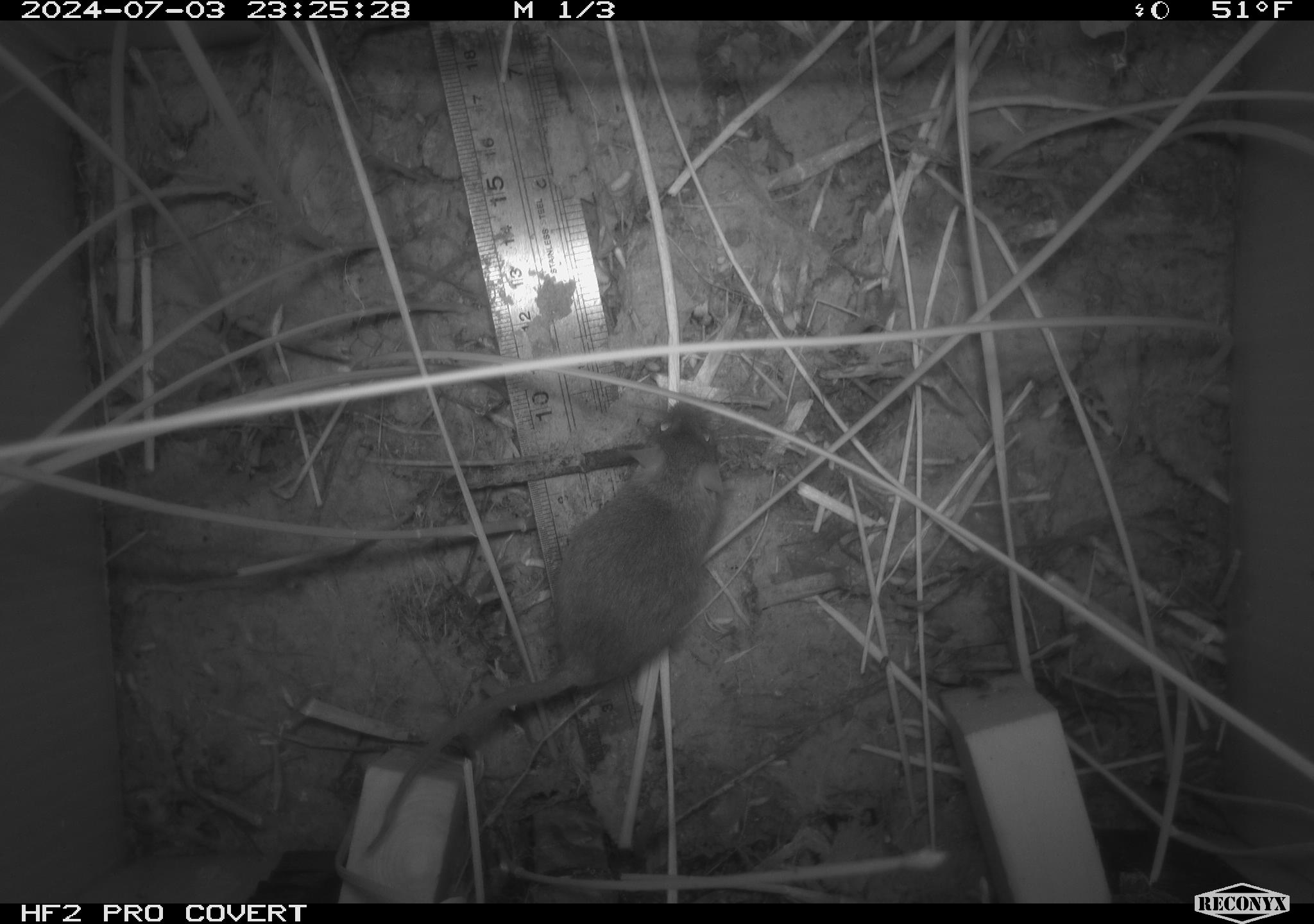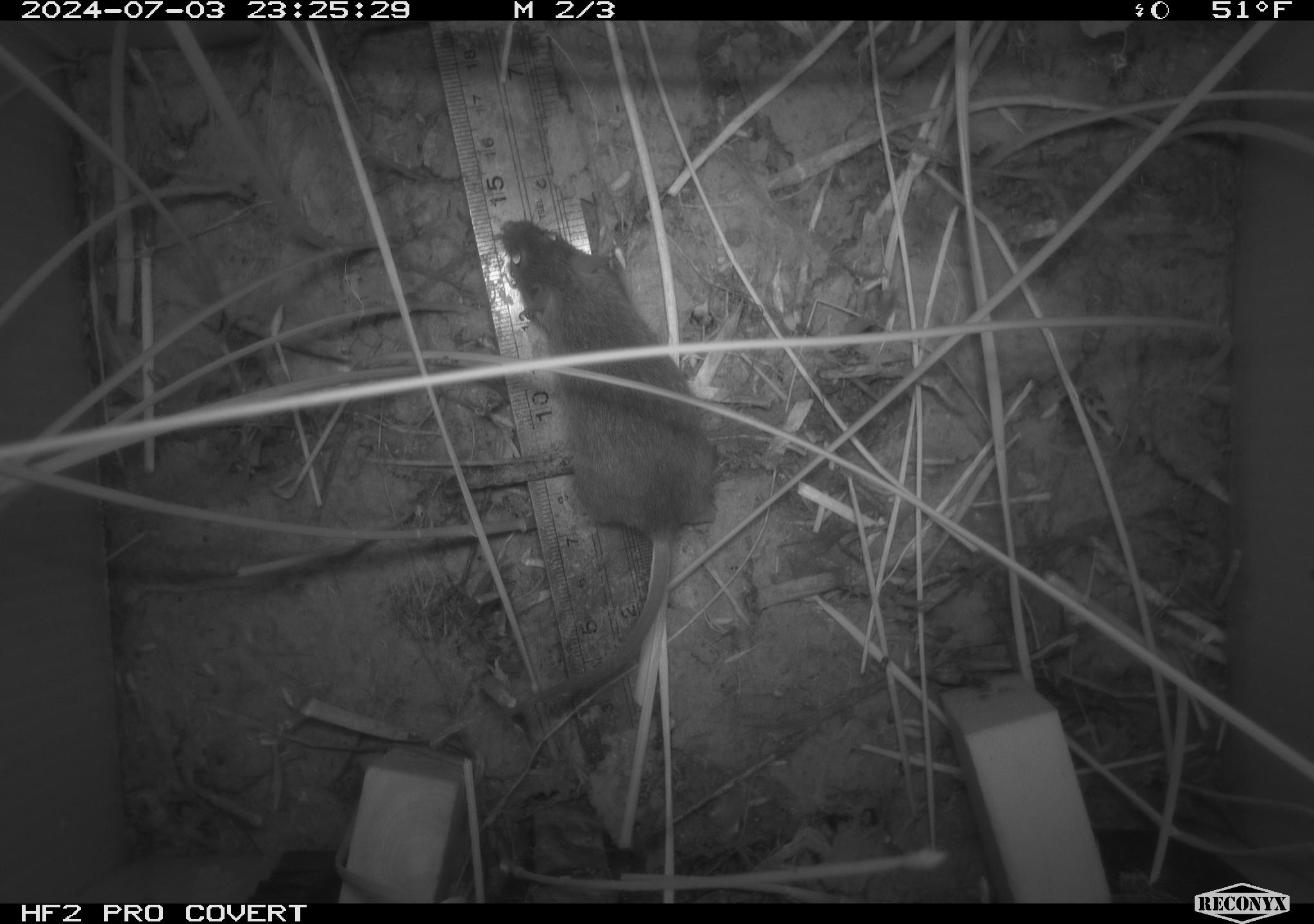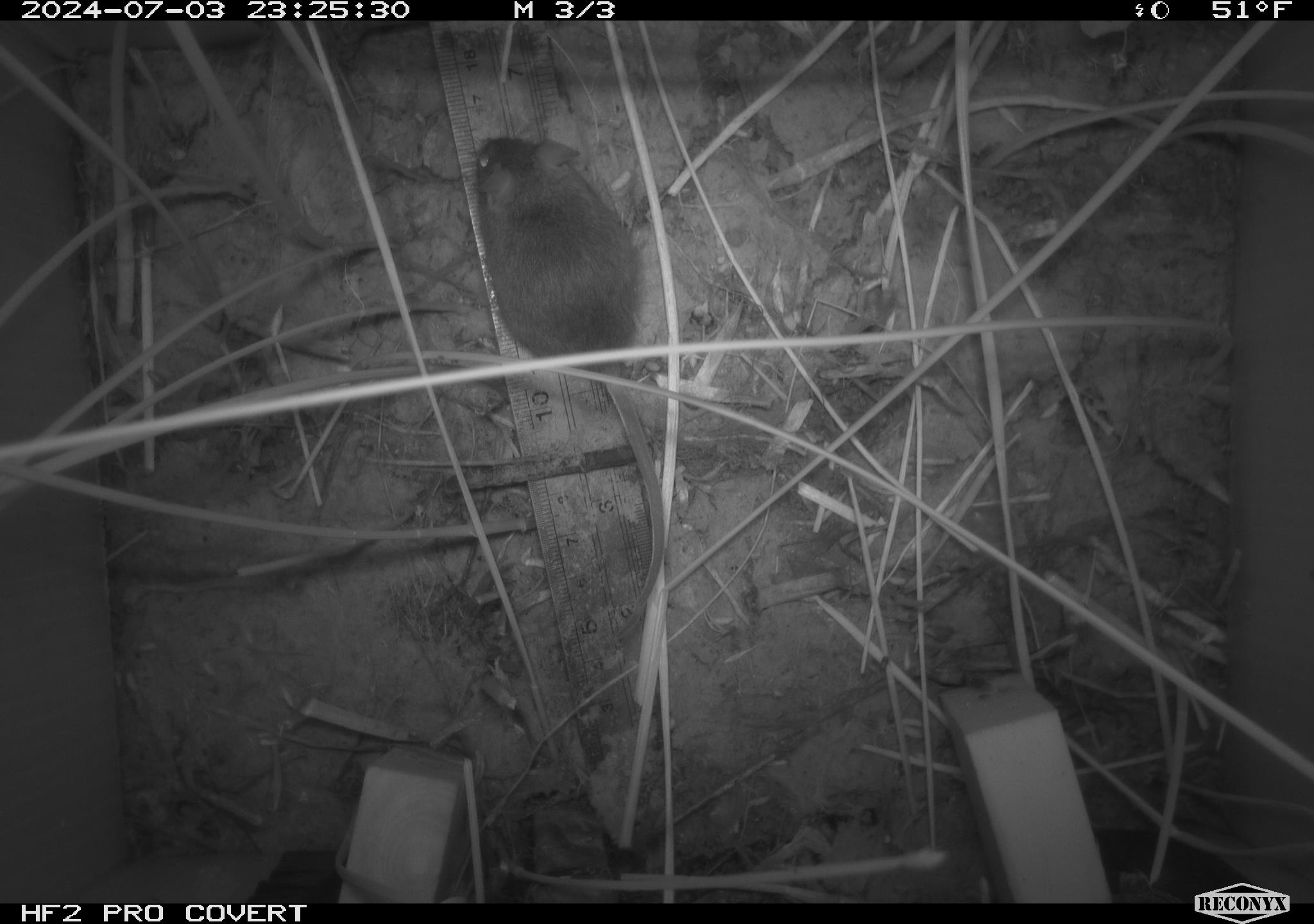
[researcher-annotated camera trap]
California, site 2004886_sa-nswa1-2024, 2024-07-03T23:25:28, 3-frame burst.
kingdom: Animalia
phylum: Chordata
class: Mammalia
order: Rodentia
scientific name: Rodentia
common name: rodent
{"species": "rodent (Rodentia)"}